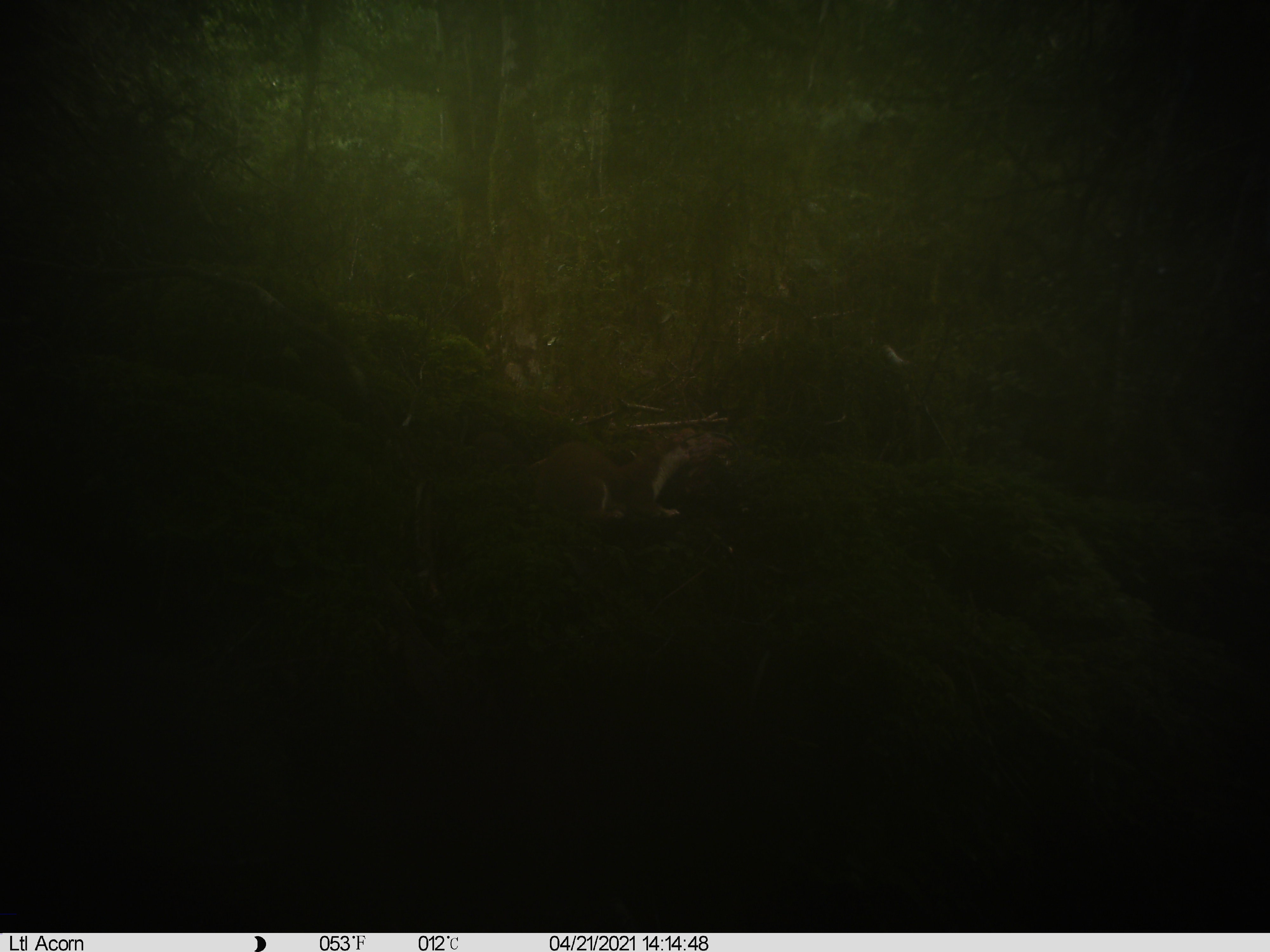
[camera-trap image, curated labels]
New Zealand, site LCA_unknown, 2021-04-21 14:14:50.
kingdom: Animalia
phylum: Chordata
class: Mammalia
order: Carnivora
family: Mustelidae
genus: Mustela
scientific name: Mustela erminea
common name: stoat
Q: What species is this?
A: Stoat (Mustela erminea).